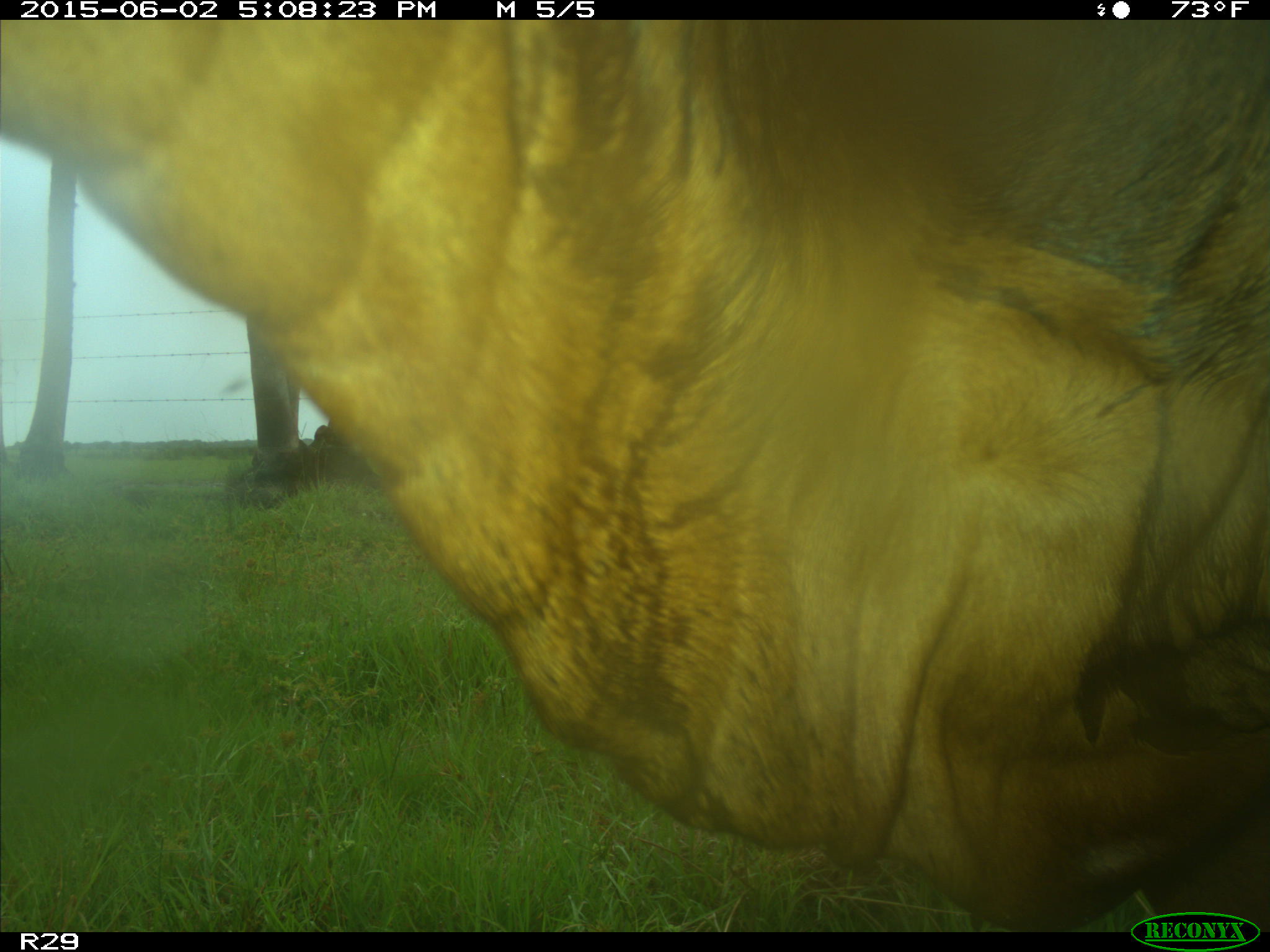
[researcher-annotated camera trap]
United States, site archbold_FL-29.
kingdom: Animalia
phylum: Chordata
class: Mammalia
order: Artiodactyla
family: Bovidae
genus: Bos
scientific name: Bos taurus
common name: domestic cow